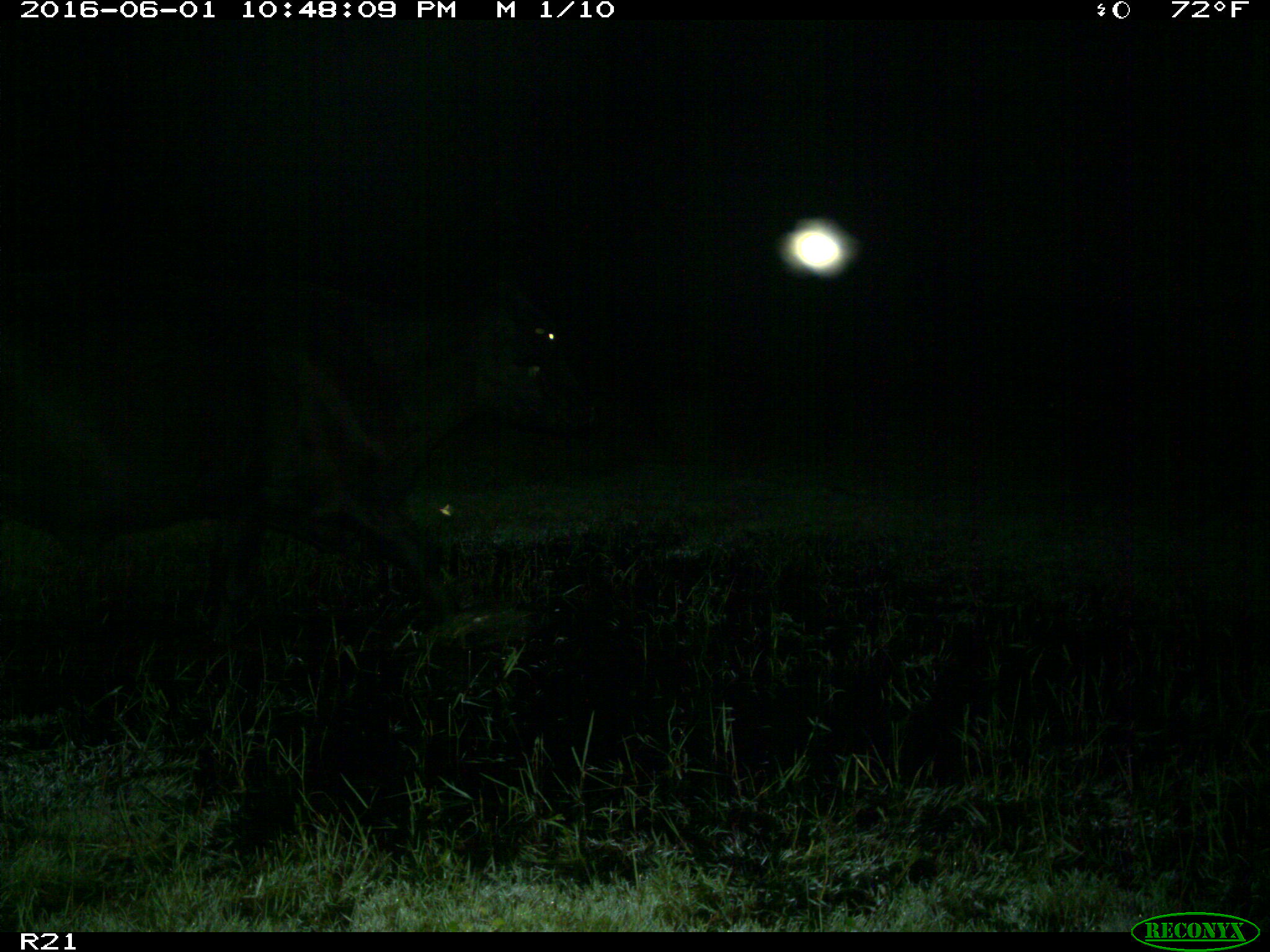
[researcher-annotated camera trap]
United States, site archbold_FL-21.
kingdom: Animalia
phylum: Chordata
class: Mammalia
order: Artiodactyla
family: Bovidae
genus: Bos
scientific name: Bos taurus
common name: domestic cow